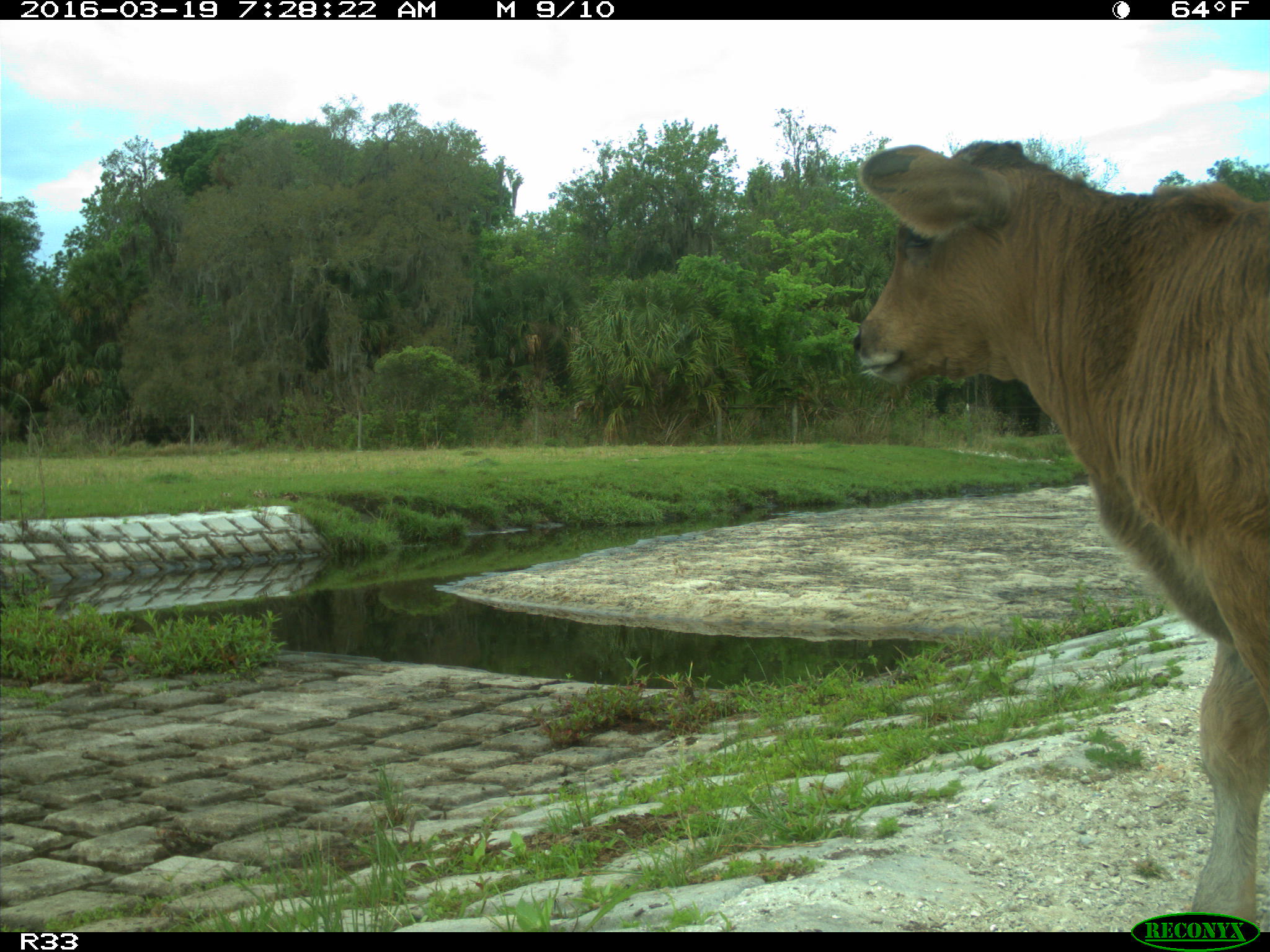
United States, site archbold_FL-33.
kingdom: Animalia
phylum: Chordata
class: Mammalia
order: Artiodactyla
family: Bovidae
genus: Bos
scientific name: Bos taurus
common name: domestic cow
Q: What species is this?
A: Bos taurus (domestic cow).